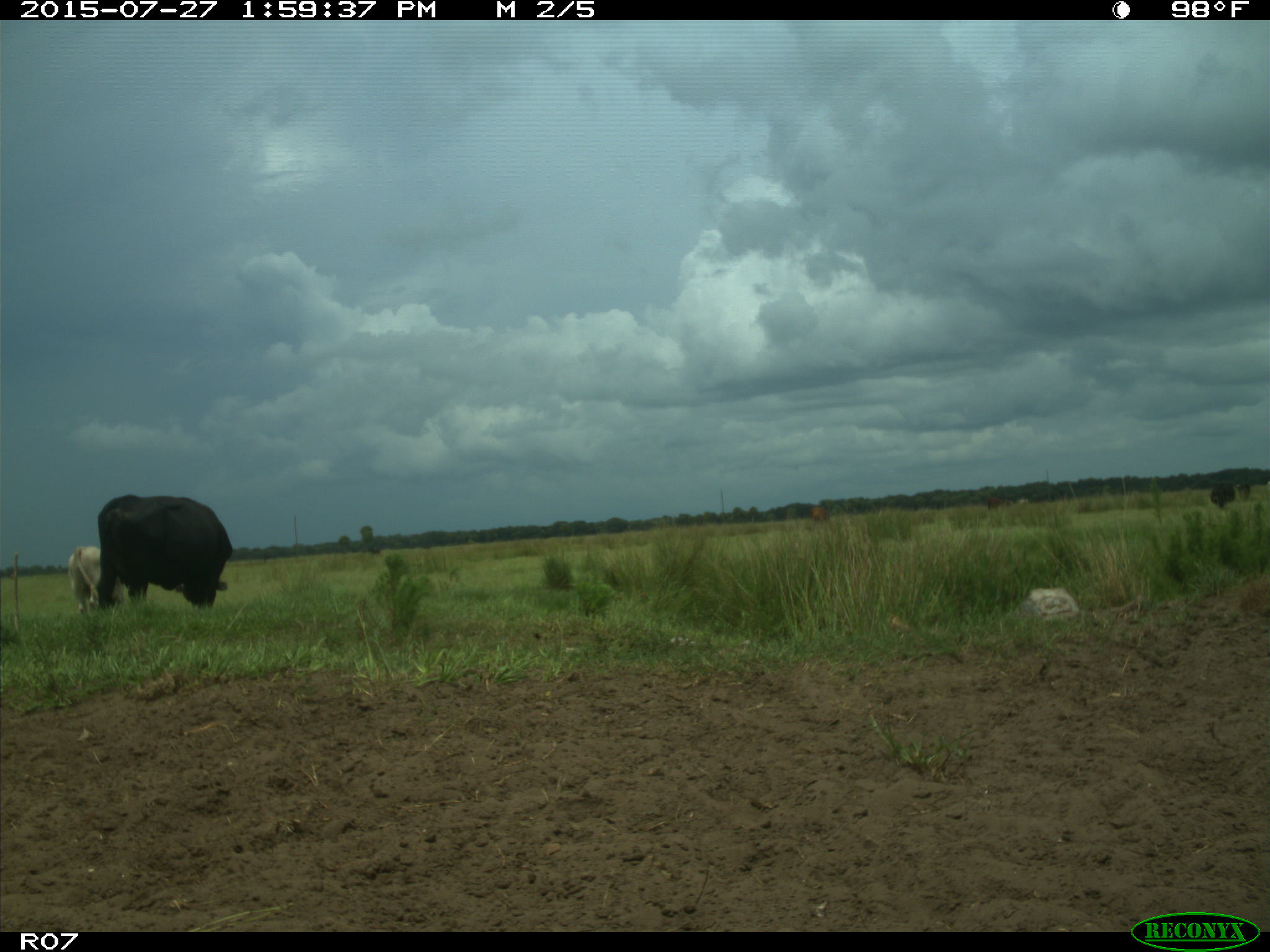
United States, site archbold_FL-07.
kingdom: Animalia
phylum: Chordata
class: Mammalia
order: Artiodactyla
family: Bovidae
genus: Bos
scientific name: Bos taurus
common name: domestic cow